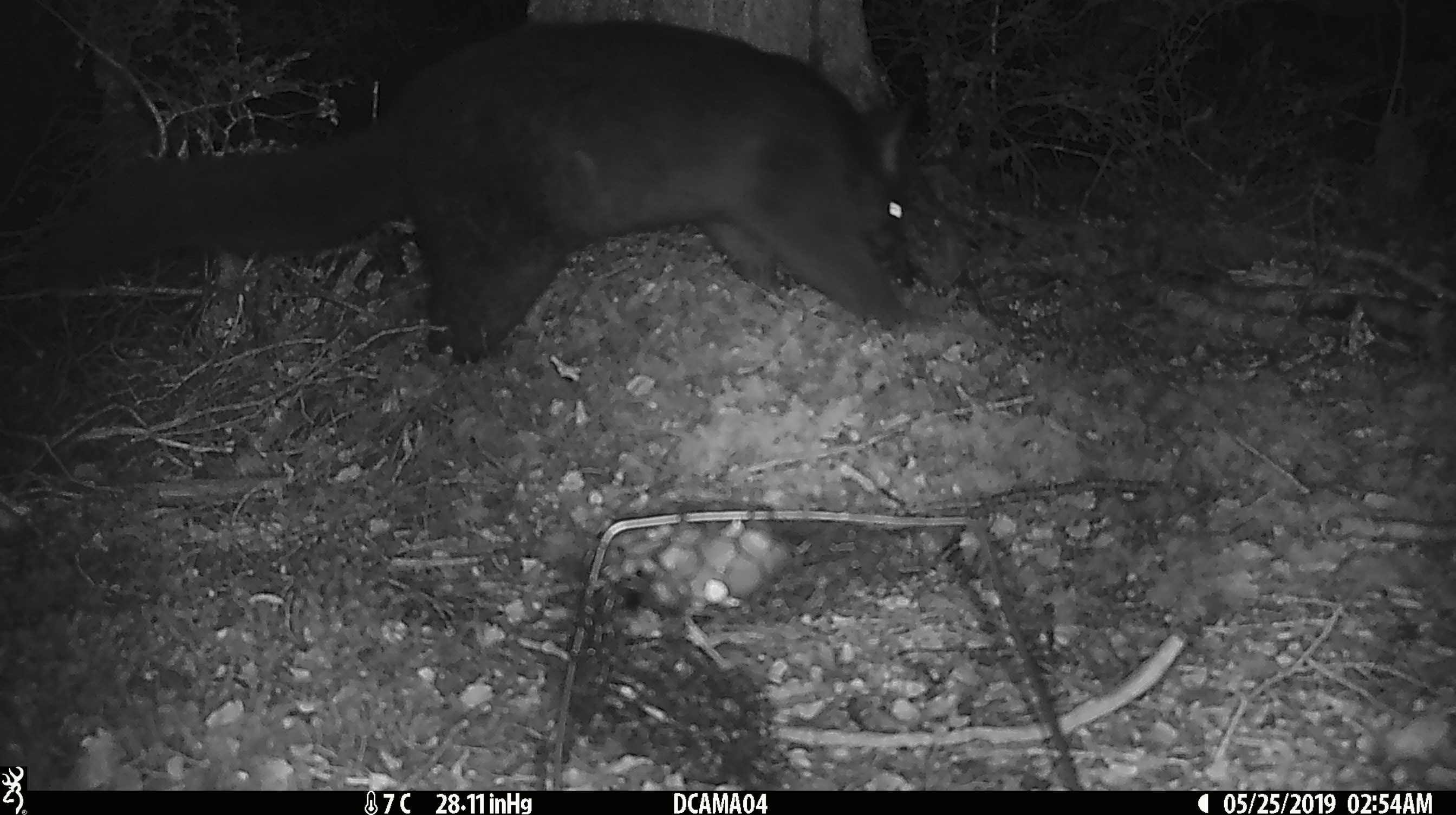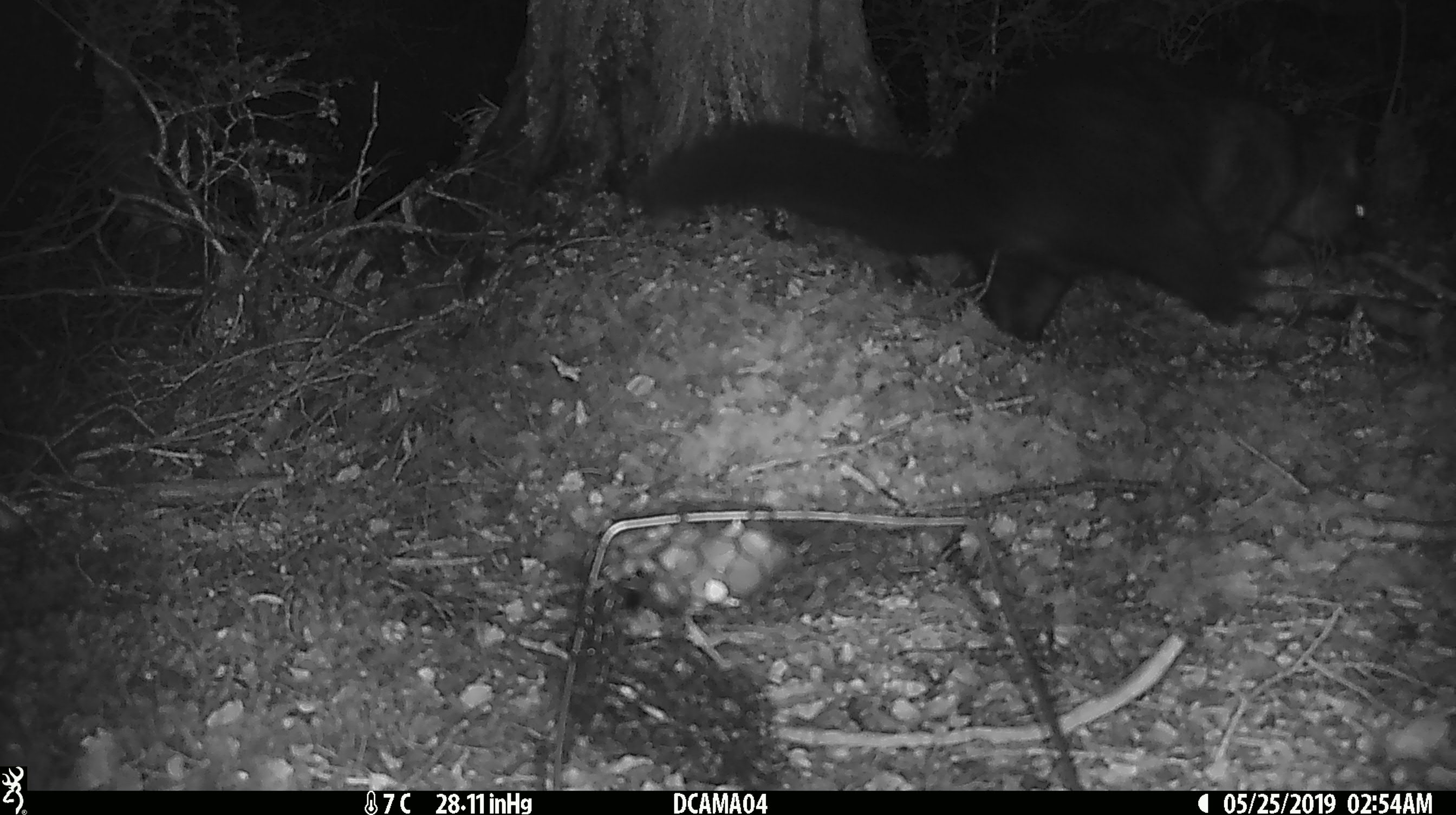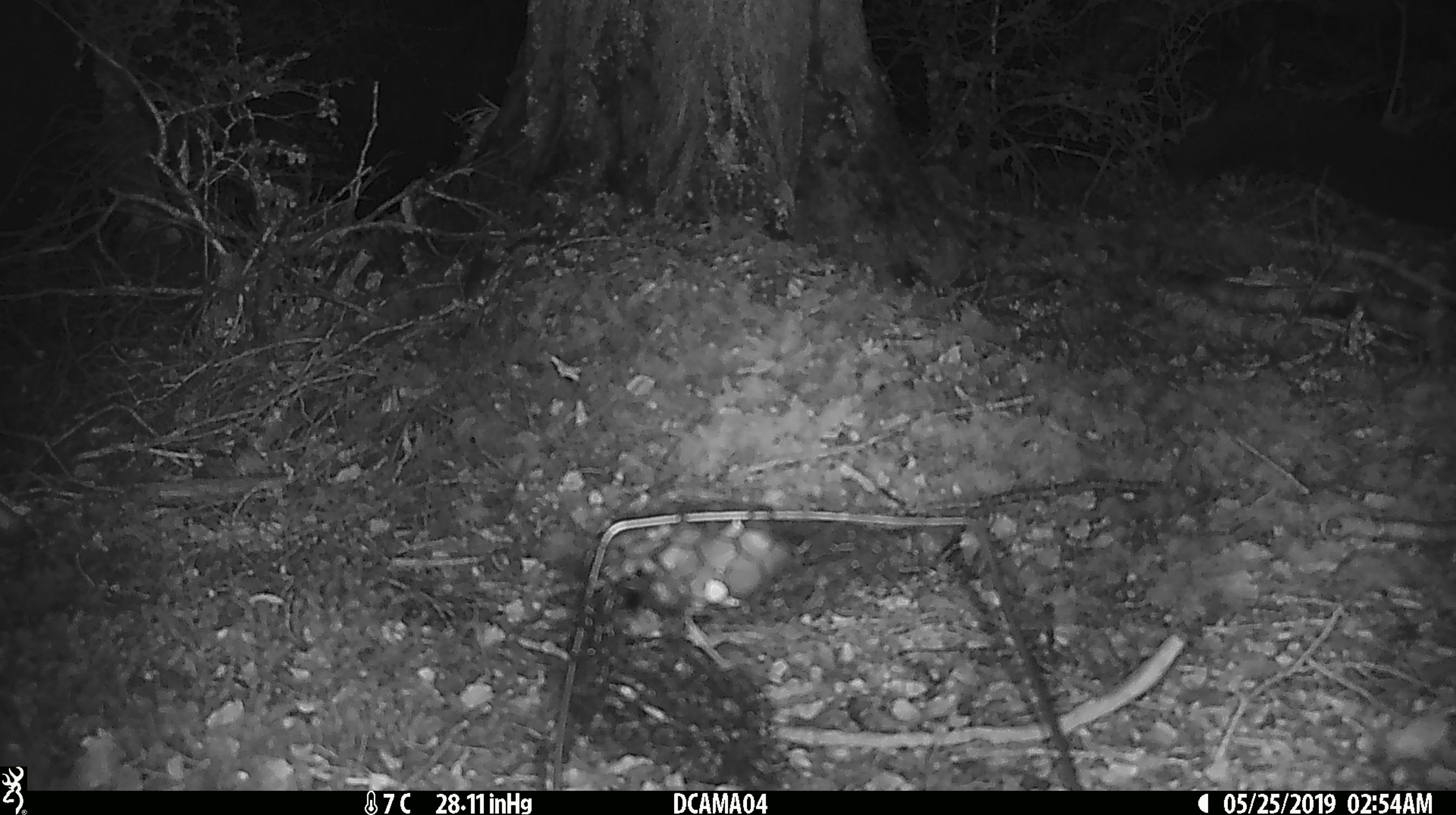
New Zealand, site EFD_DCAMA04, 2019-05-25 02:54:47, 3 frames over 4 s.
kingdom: Animalia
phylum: Chordata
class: Mammalia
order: Diprotodontia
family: Phalangeridae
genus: Trichosurus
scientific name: Trichosurus vulpecula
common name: common brushtail possum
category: possum